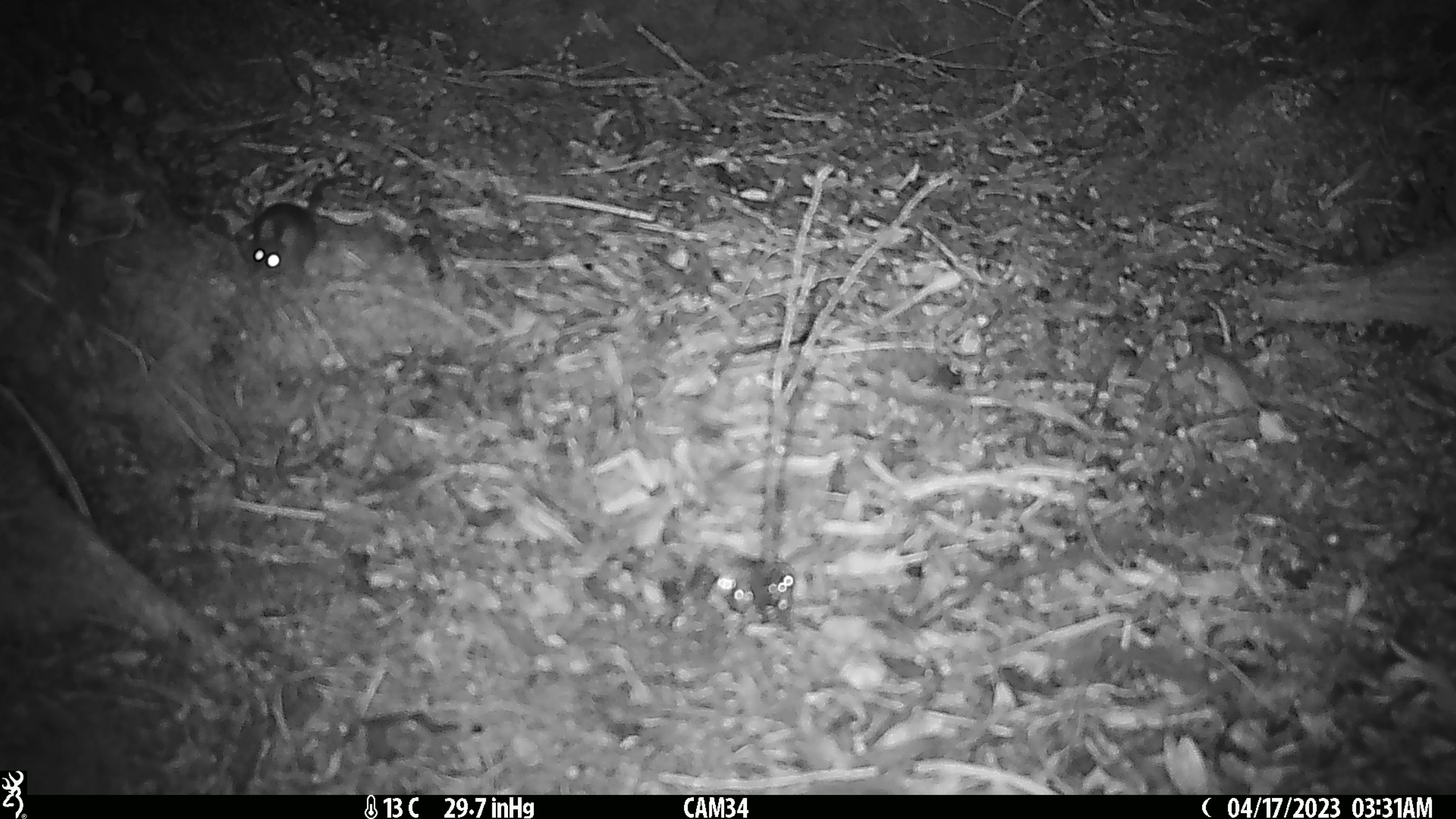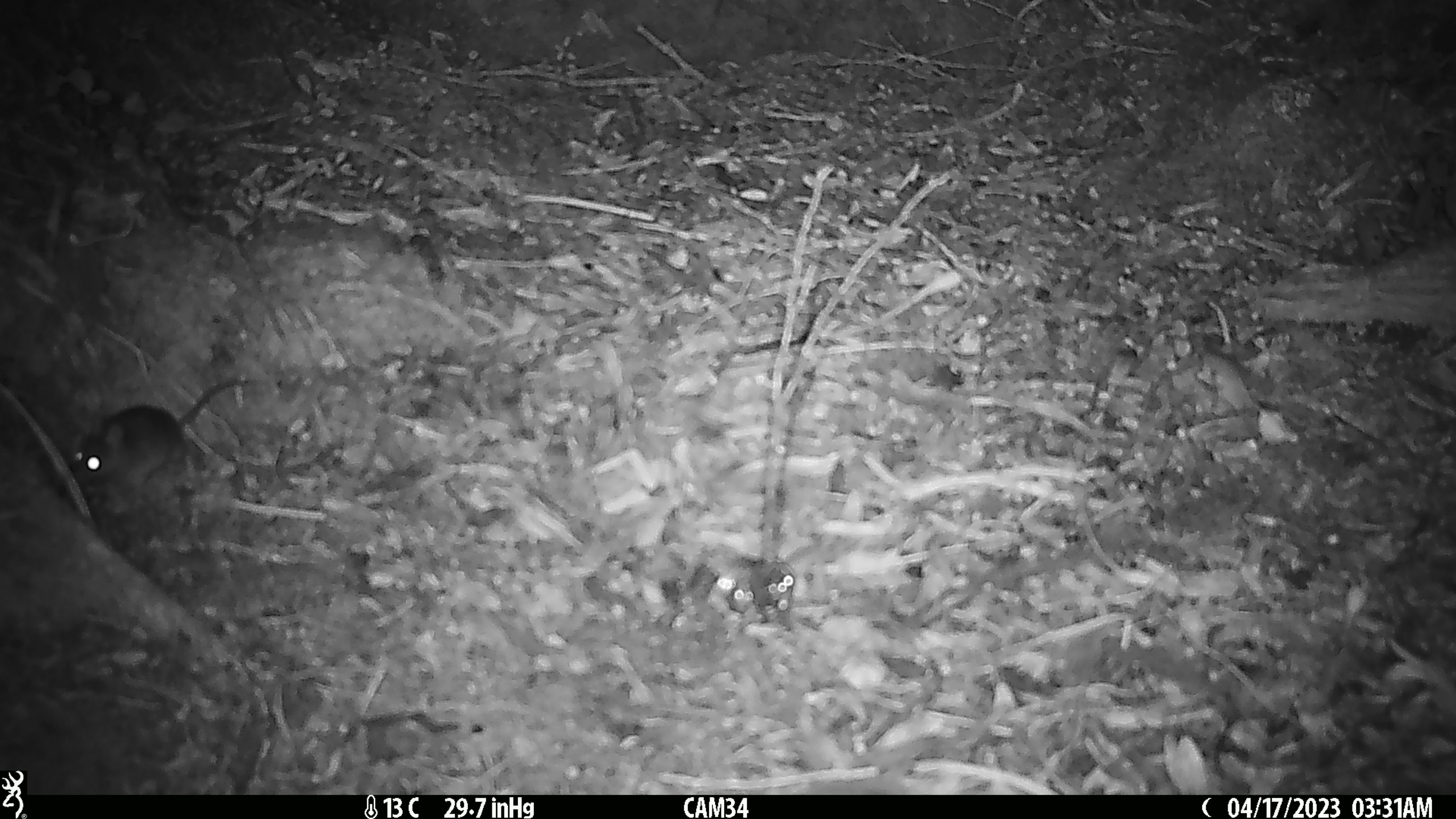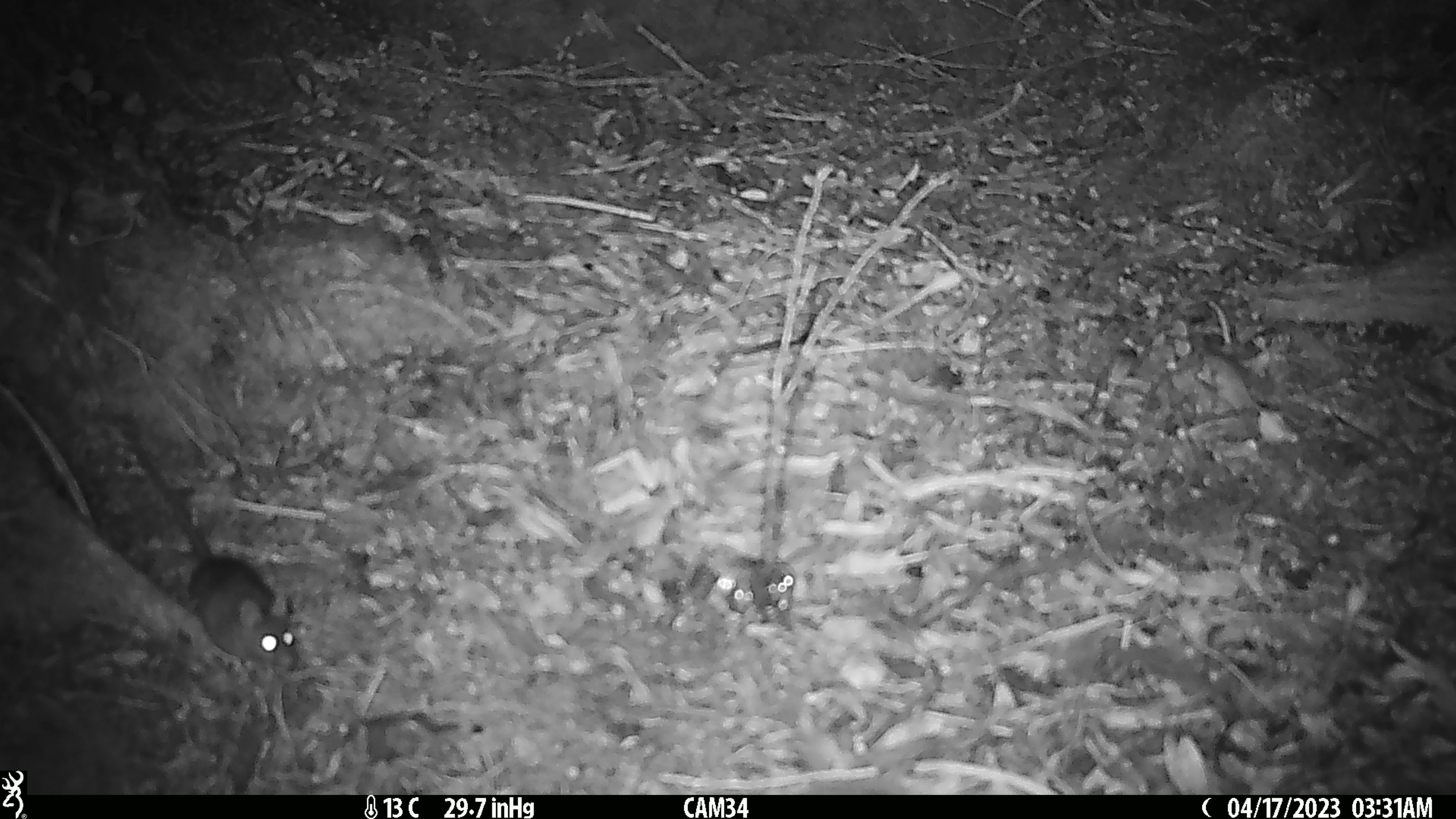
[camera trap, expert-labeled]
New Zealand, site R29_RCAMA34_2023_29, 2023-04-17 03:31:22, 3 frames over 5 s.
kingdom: Animalia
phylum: Chordata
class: Mammalia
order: Rodentia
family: Muridae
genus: Mus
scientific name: Mus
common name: mouse